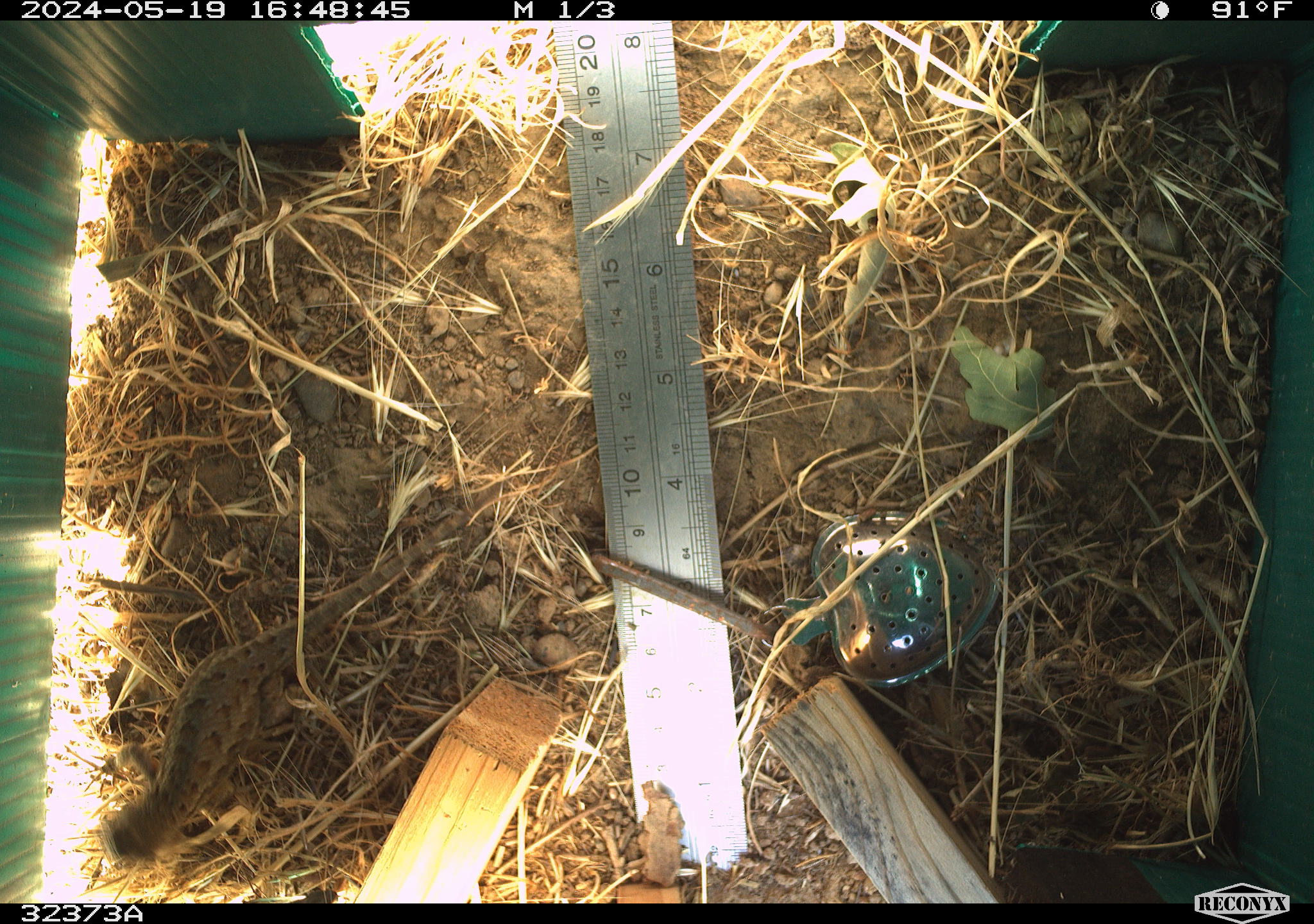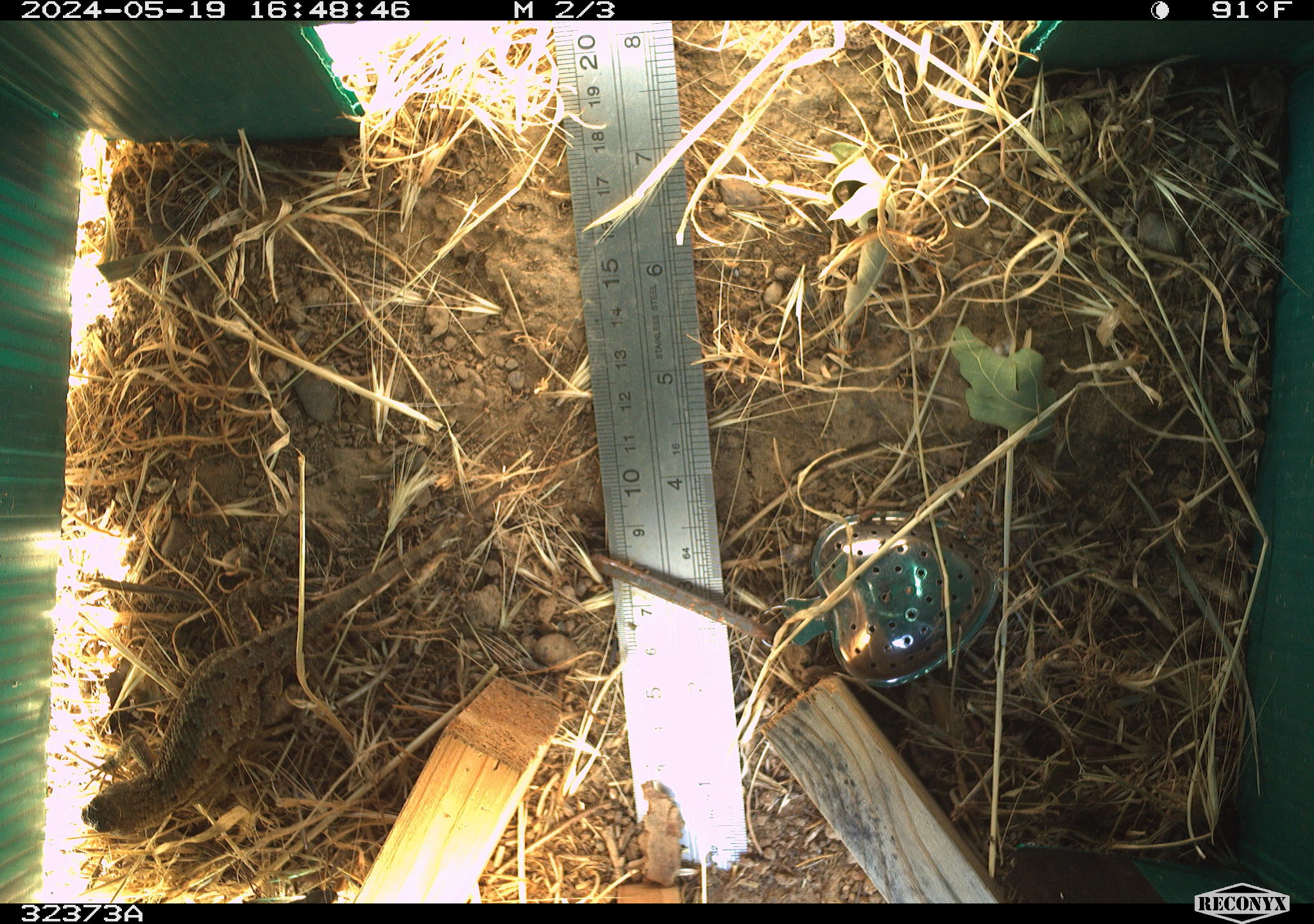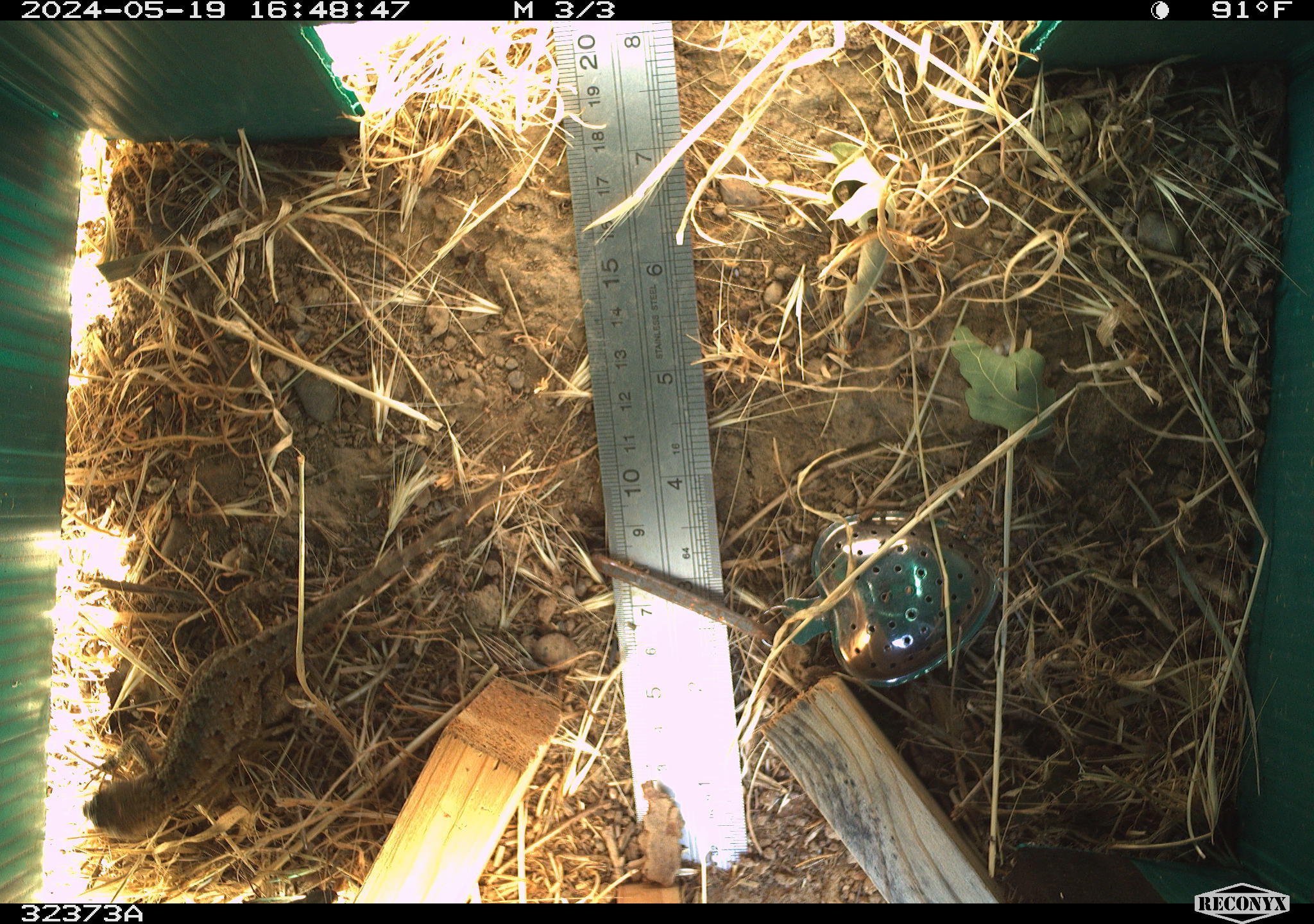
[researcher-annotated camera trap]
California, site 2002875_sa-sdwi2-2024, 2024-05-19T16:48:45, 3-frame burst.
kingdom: Animalia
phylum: Chordata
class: Reptilia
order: Squamata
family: Phrynosomatidae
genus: Sceloporus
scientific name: Sceloporus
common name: spiny lizards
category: sceloporus species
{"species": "sceloporus species (spiny lizards) (Sceloporus)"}